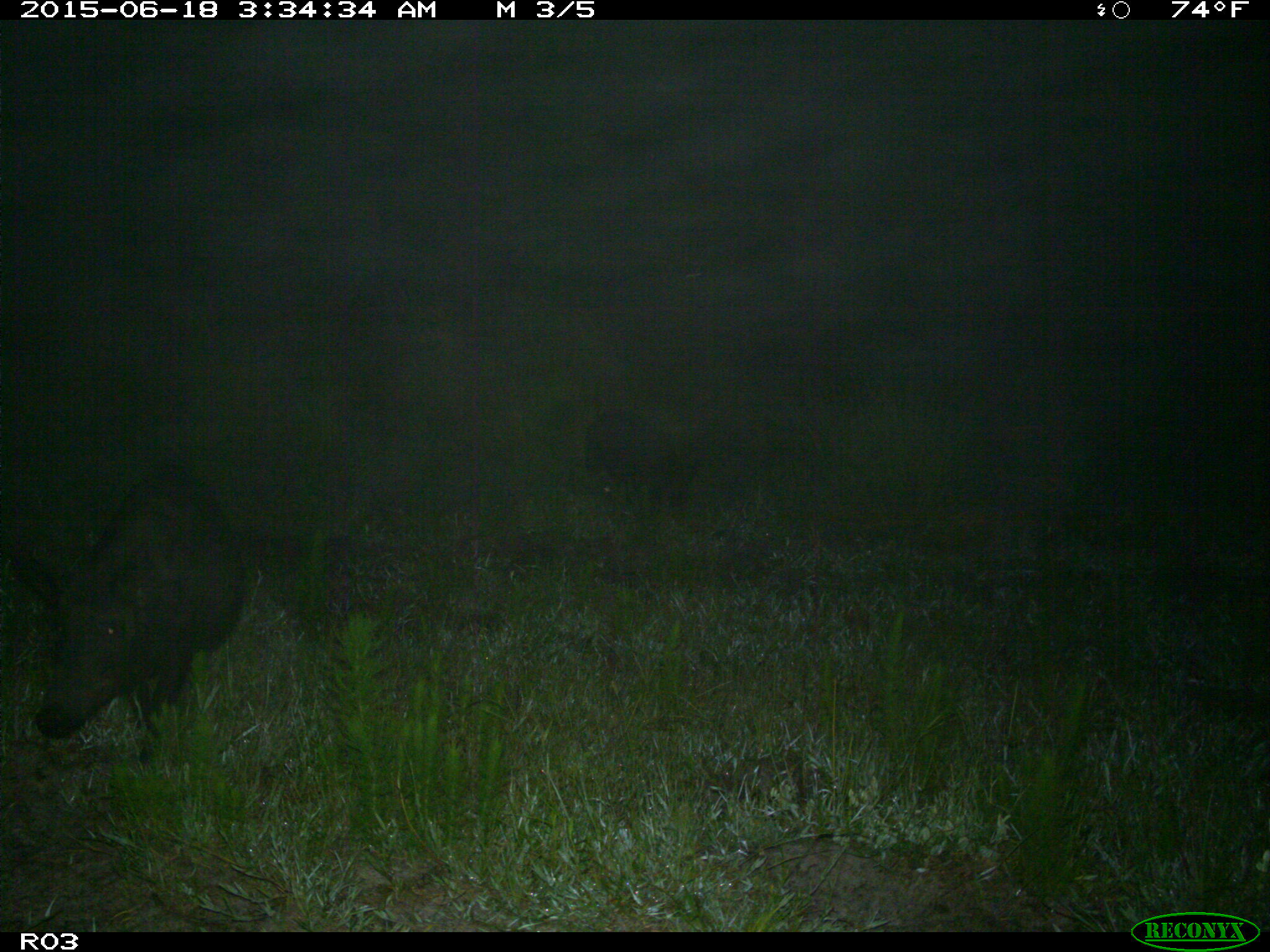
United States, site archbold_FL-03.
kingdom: Animalia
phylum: Chordata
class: Mammalia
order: Artiodactyla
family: Suidae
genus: Sus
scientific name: Sus scrofa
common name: wild boar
Sus scrofa (wild boar).